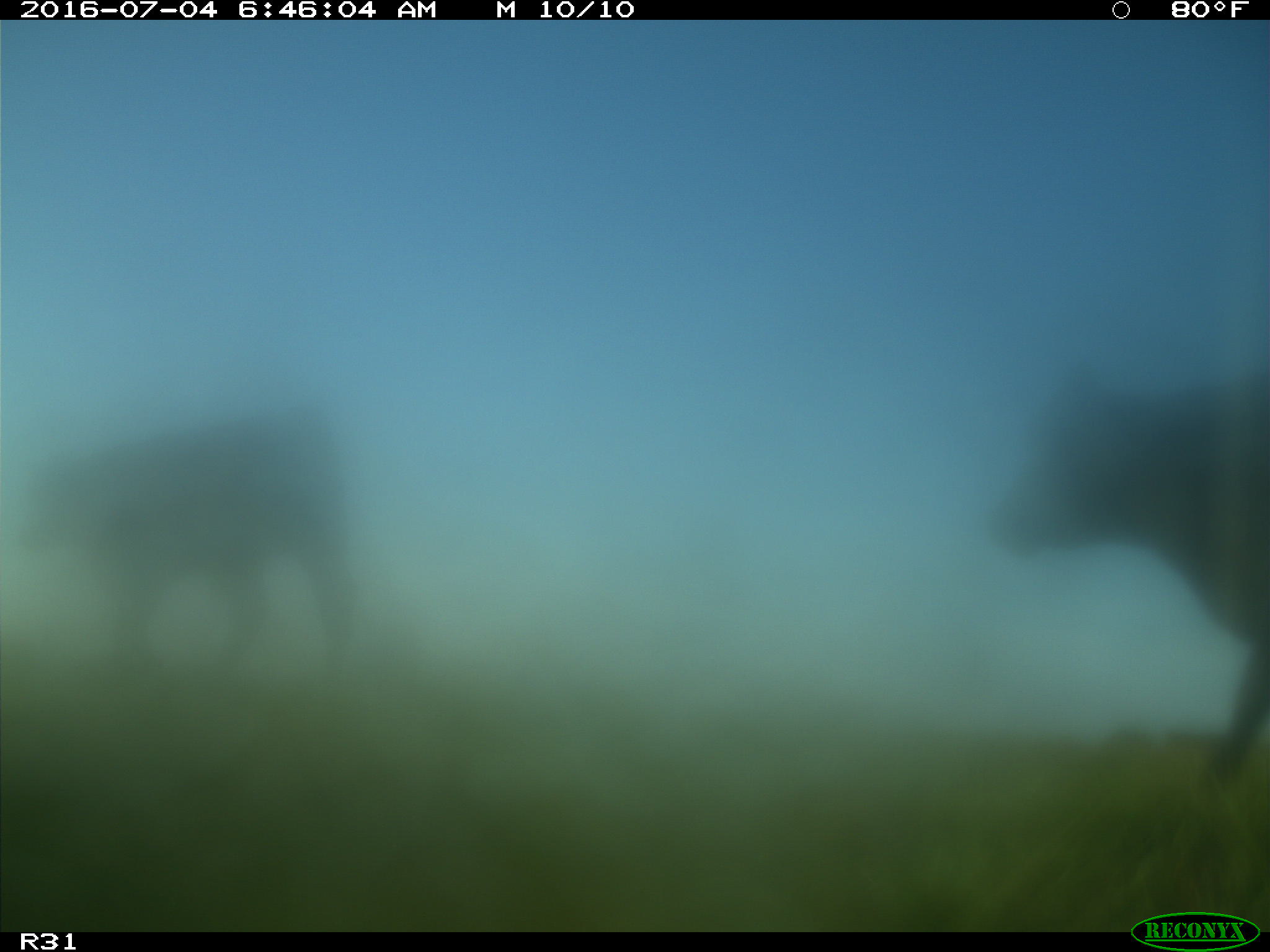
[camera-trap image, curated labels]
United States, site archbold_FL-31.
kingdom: Animalia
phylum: Chordata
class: Mammalia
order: Artiodactyla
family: Bovidae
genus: Bos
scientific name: Bos taurus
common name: domestic cow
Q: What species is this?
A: Bos taurus (domestic cow).